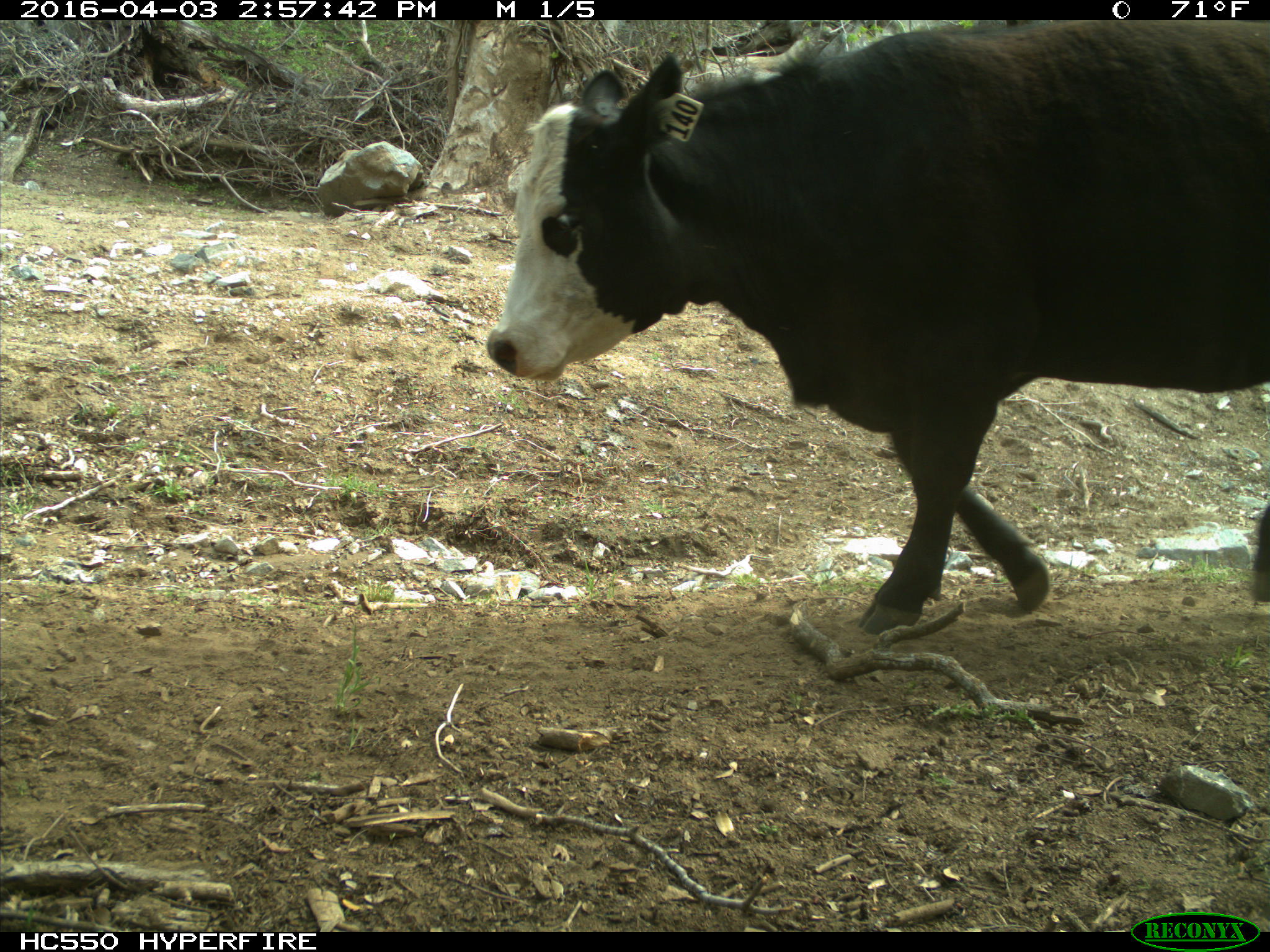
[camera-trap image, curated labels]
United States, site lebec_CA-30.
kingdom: Animalia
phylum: Chordata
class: Mammalia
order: Artiodactyla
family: Bovidae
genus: Bos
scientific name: Bos taurus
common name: domestic cow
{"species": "Bos taurus (domestic cow)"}